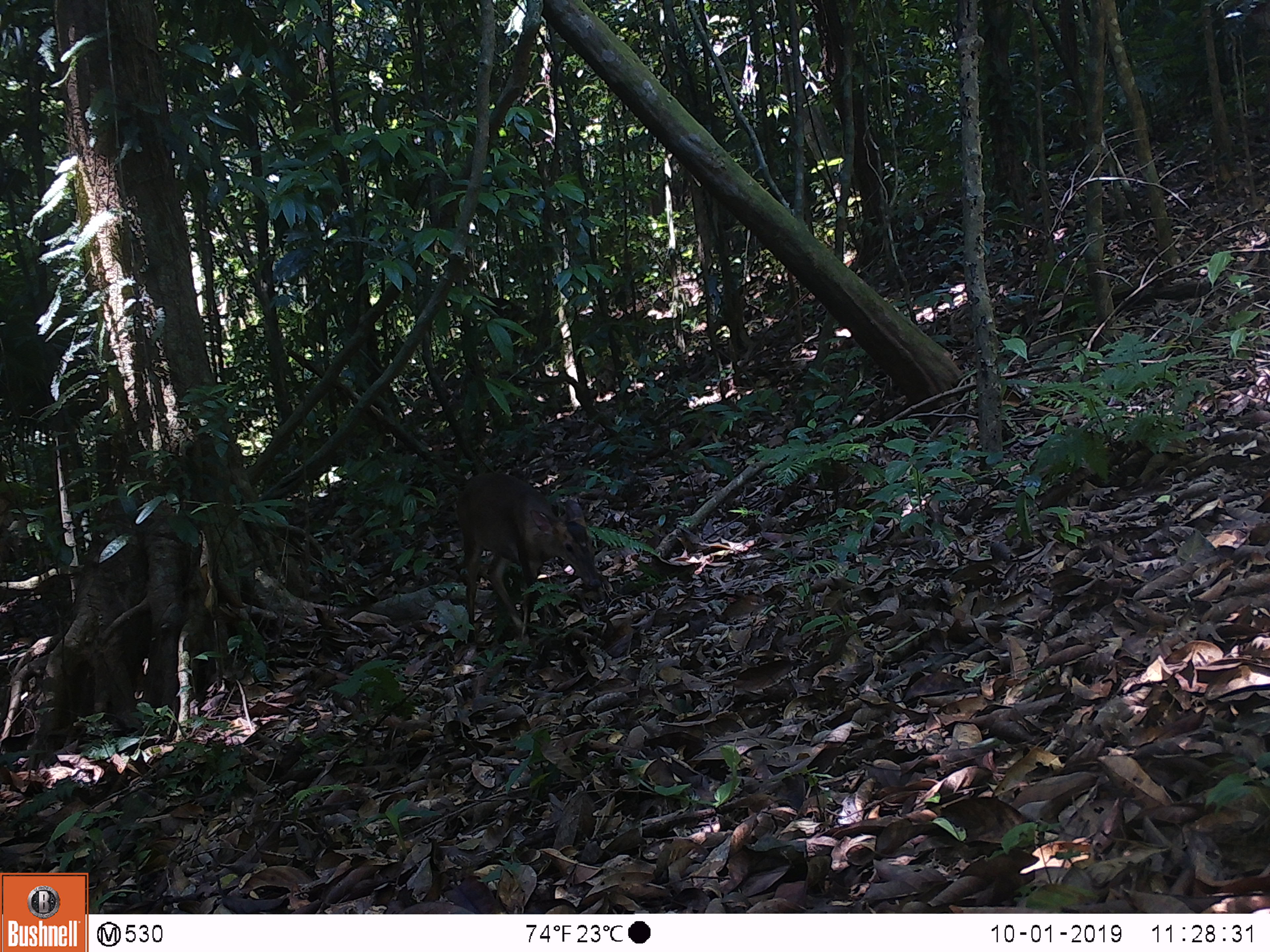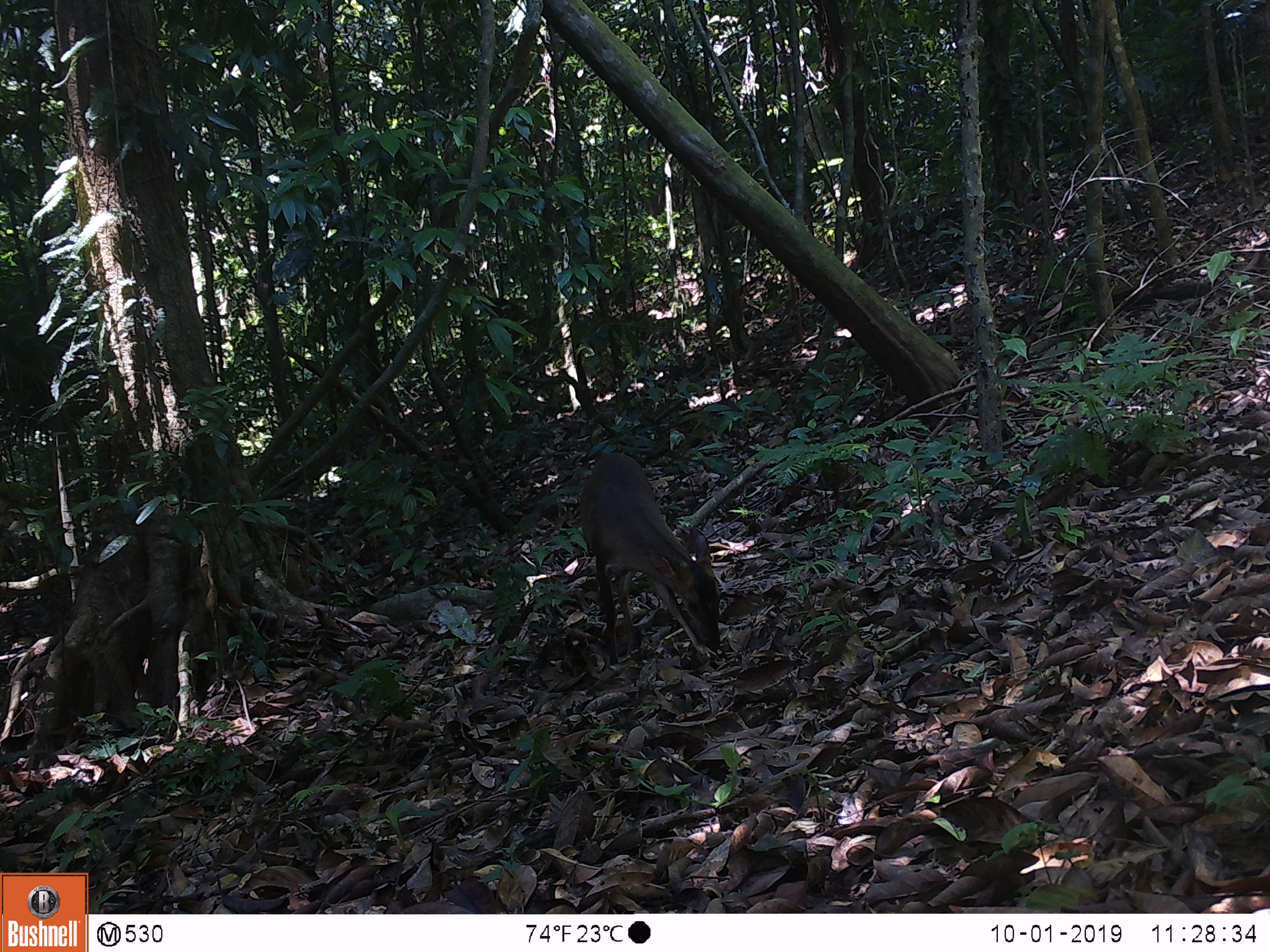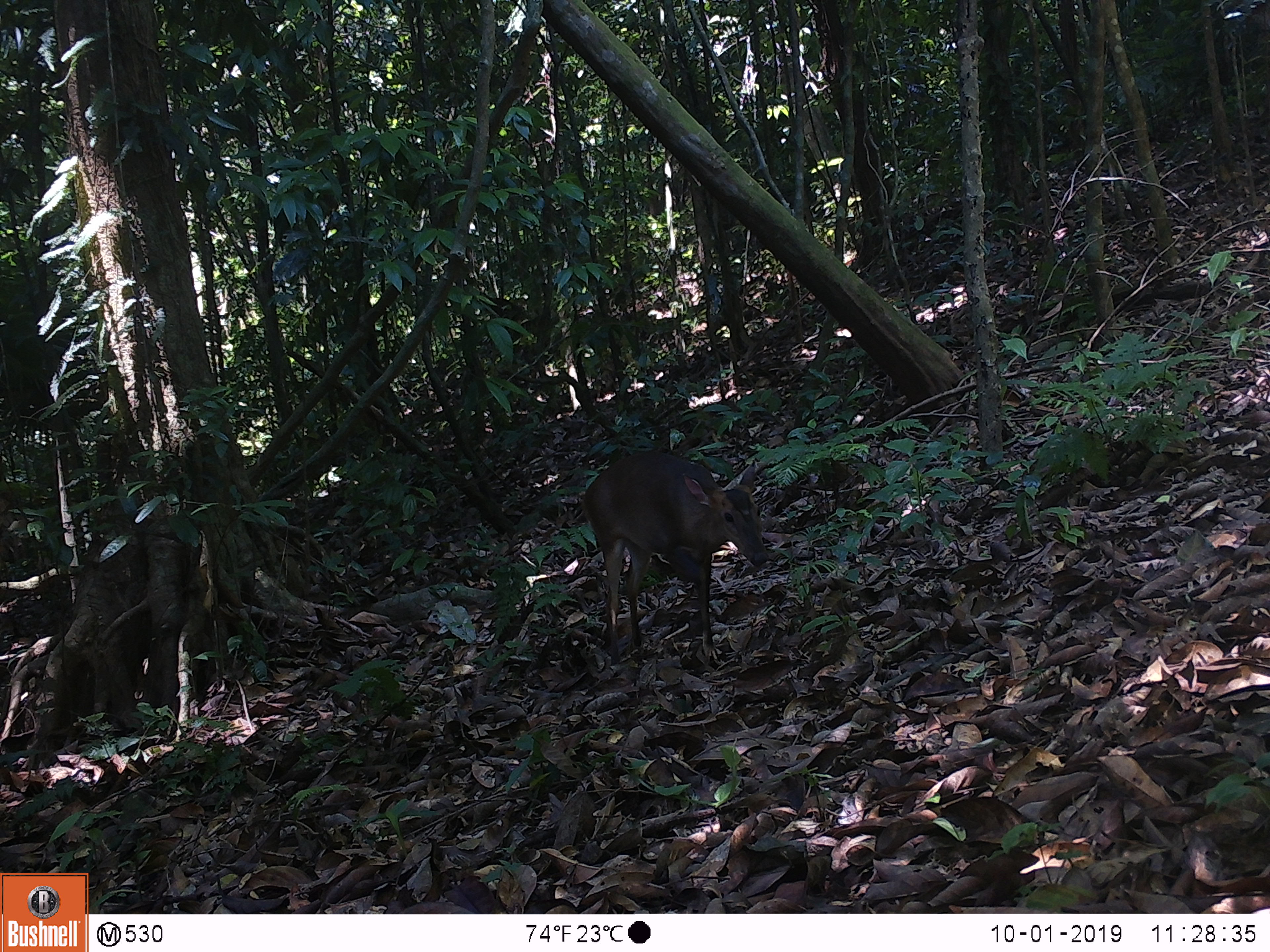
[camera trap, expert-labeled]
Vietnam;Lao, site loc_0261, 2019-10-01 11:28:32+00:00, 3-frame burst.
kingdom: Animalia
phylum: Chordata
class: Mammalia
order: Artiodactyla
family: Cervidae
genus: Muntiacus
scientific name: Muntiacus vuquangensis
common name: large-antlered muntjac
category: large antlered muntjac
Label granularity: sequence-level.